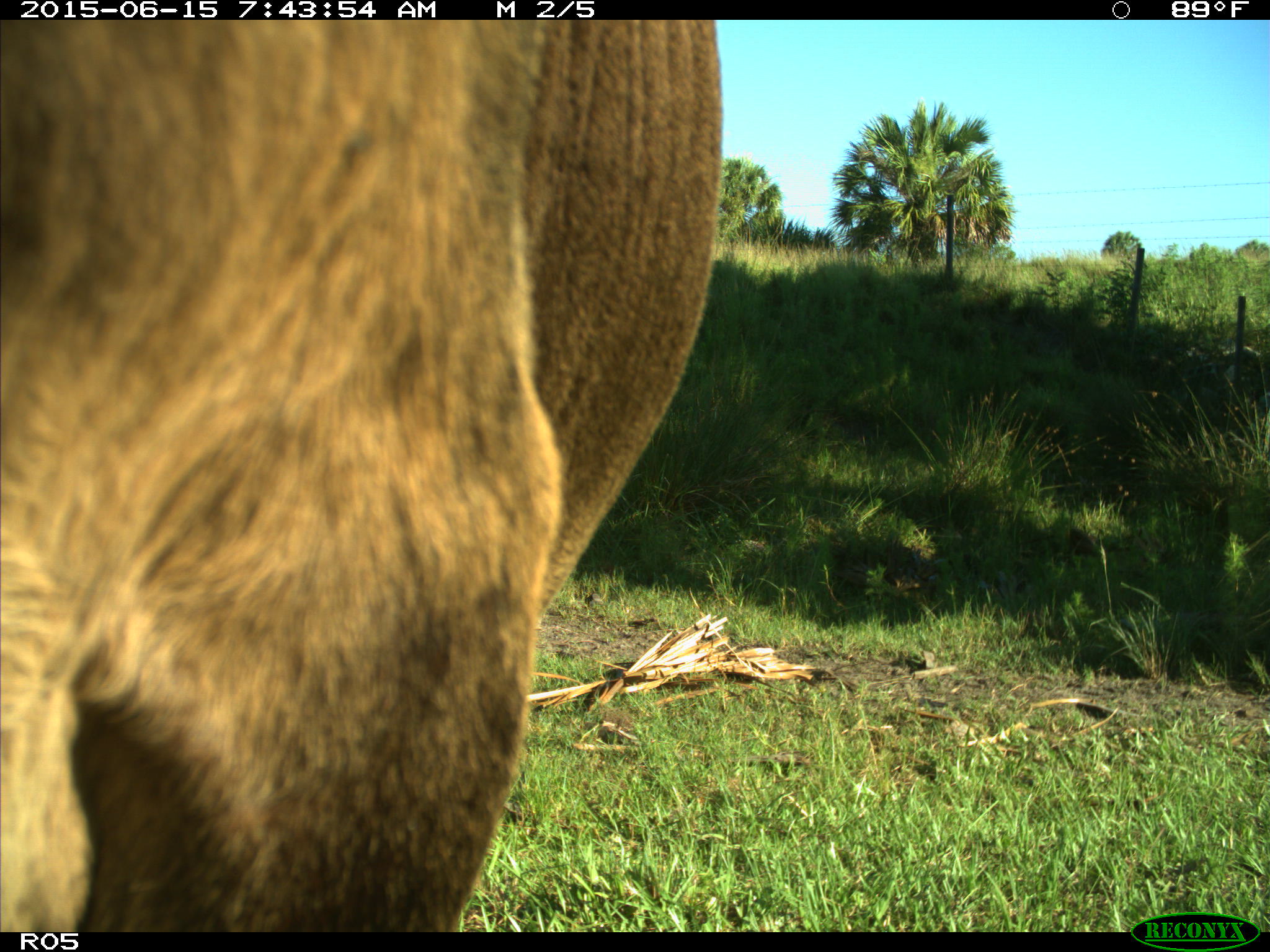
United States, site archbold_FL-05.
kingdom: Animalia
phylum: Chordata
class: Mammalia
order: Artiodactyla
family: Bovidae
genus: Bos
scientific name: Bos taurus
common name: domestic cow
Bos taurus (domestic cow).